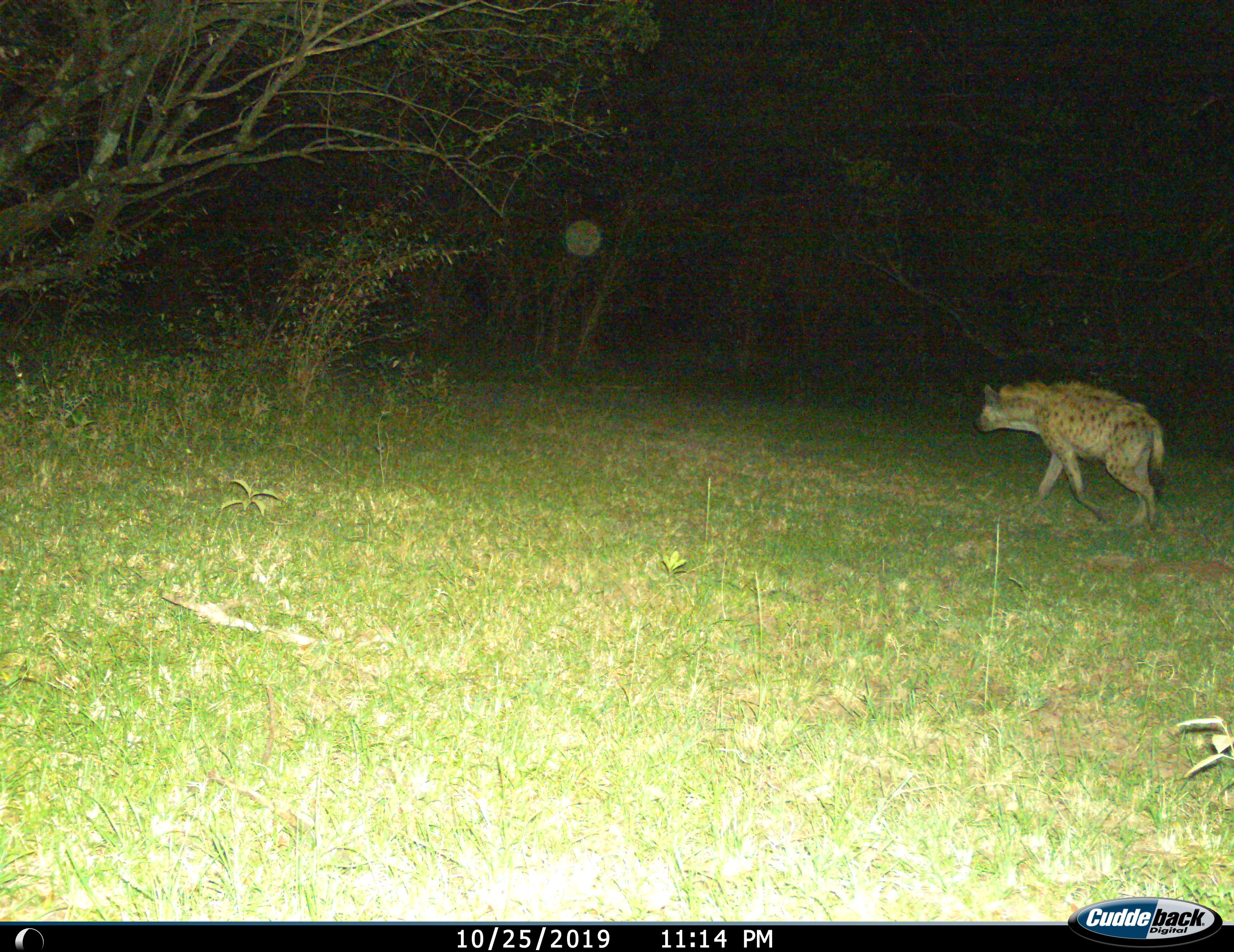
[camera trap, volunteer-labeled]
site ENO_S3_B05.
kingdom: Animalia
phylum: Chordata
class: Mammalia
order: Carnivora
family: Hyaenidae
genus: Crocuta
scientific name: Crocuta crocuta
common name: spotted hyena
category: hyenaspotted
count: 1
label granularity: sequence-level